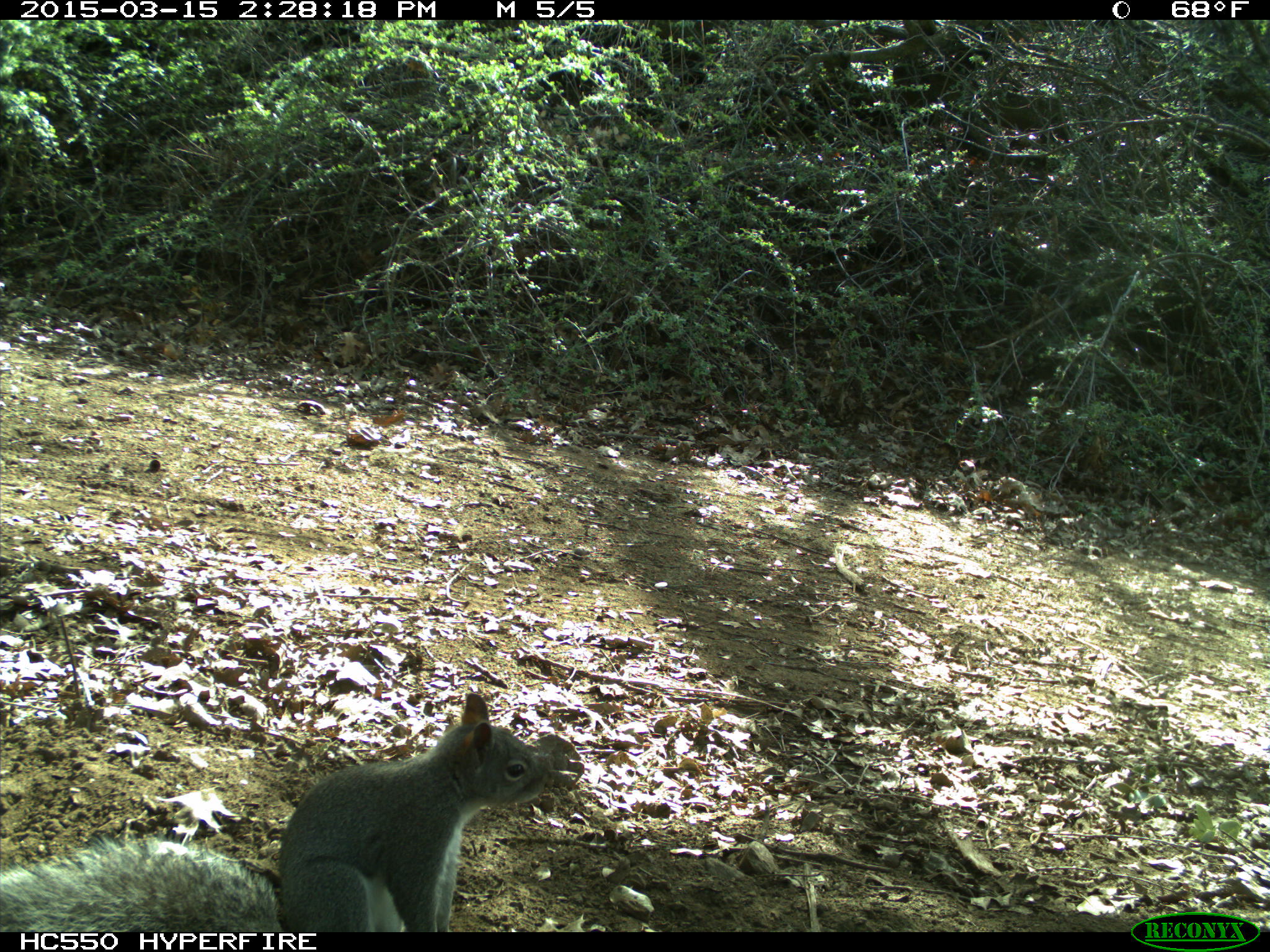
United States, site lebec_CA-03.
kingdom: Animalia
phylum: Chordata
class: Mammalia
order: Rodentia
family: Sciuridae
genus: Sciurus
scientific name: Sciurus carolinensis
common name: eastern gray squirrel